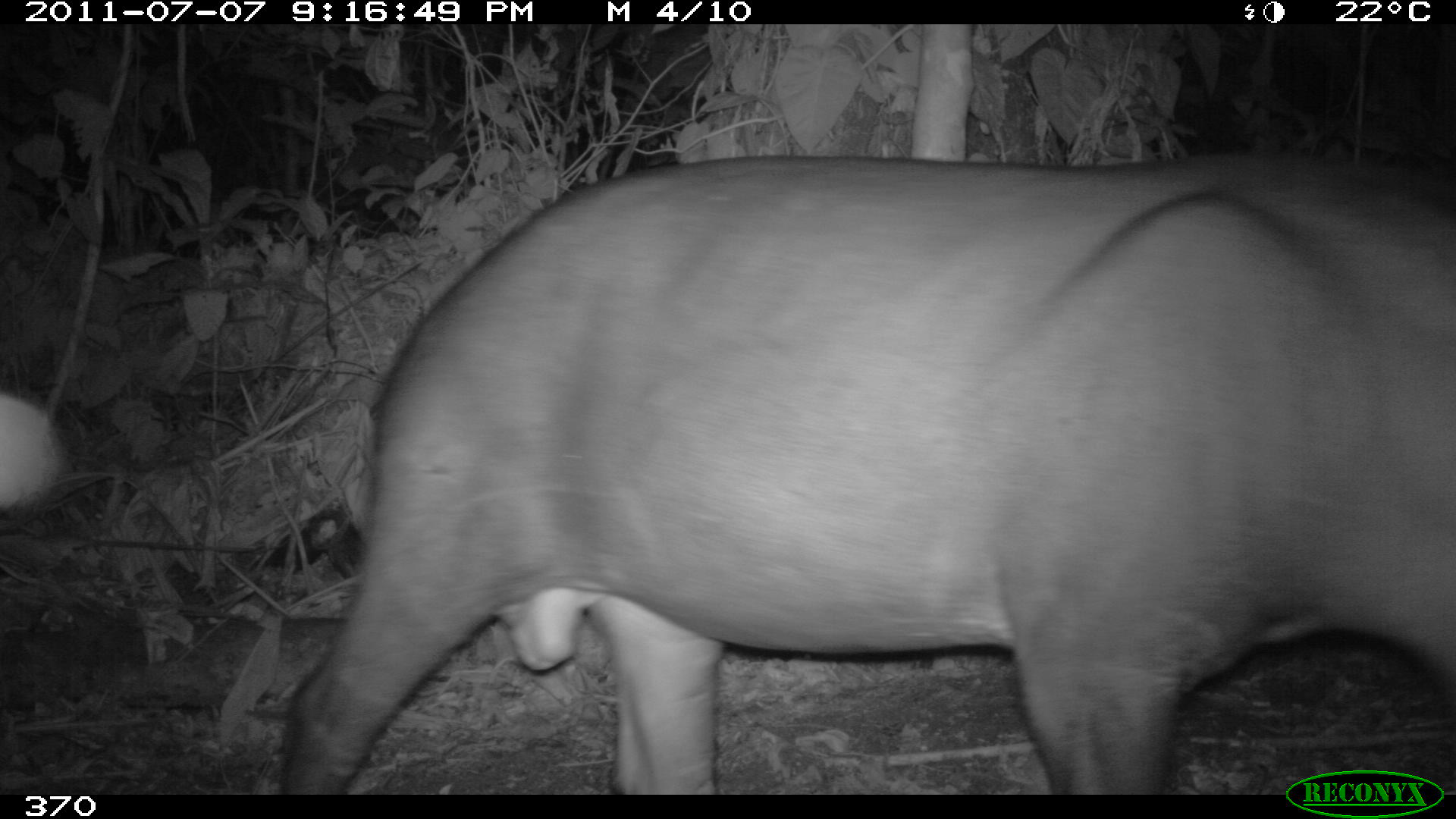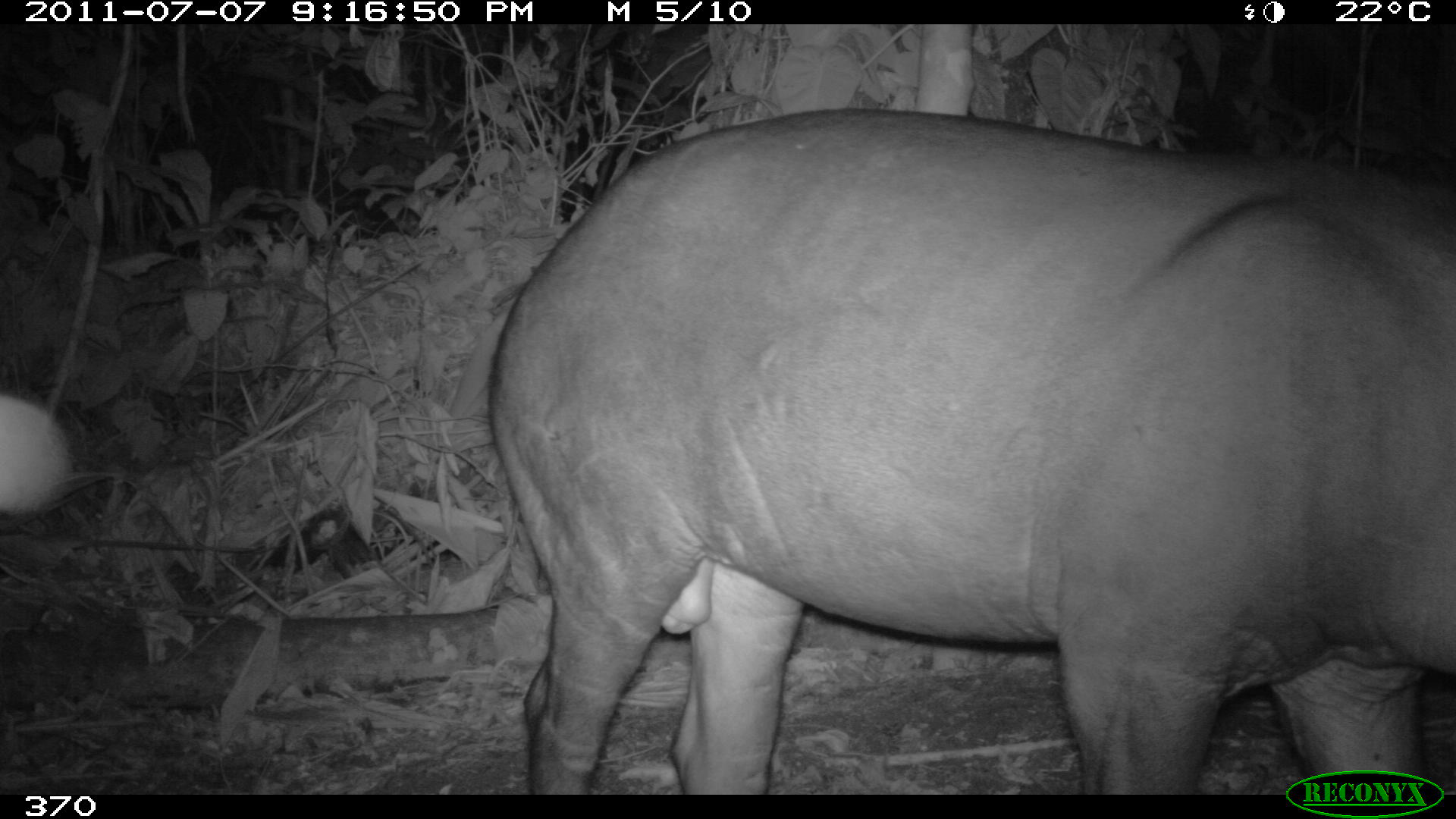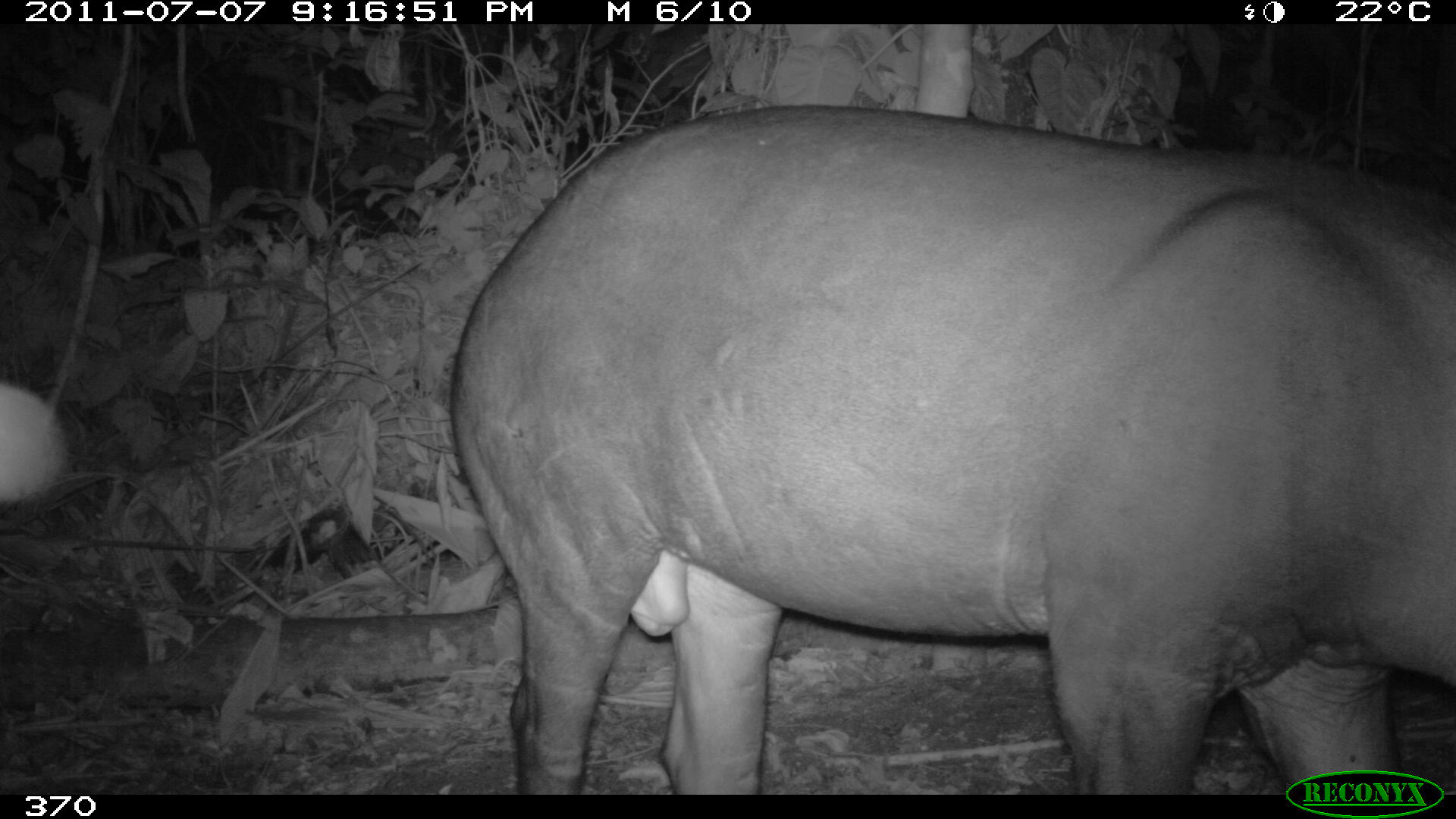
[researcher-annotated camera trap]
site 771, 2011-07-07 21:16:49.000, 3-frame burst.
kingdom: Animalia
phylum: Chordata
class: Mammalia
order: Perissodactyla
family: Tapiridae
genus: Tapirus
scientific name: Tapirus terrestris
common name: south american tapir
Tapirus terrestris (south american tapir).